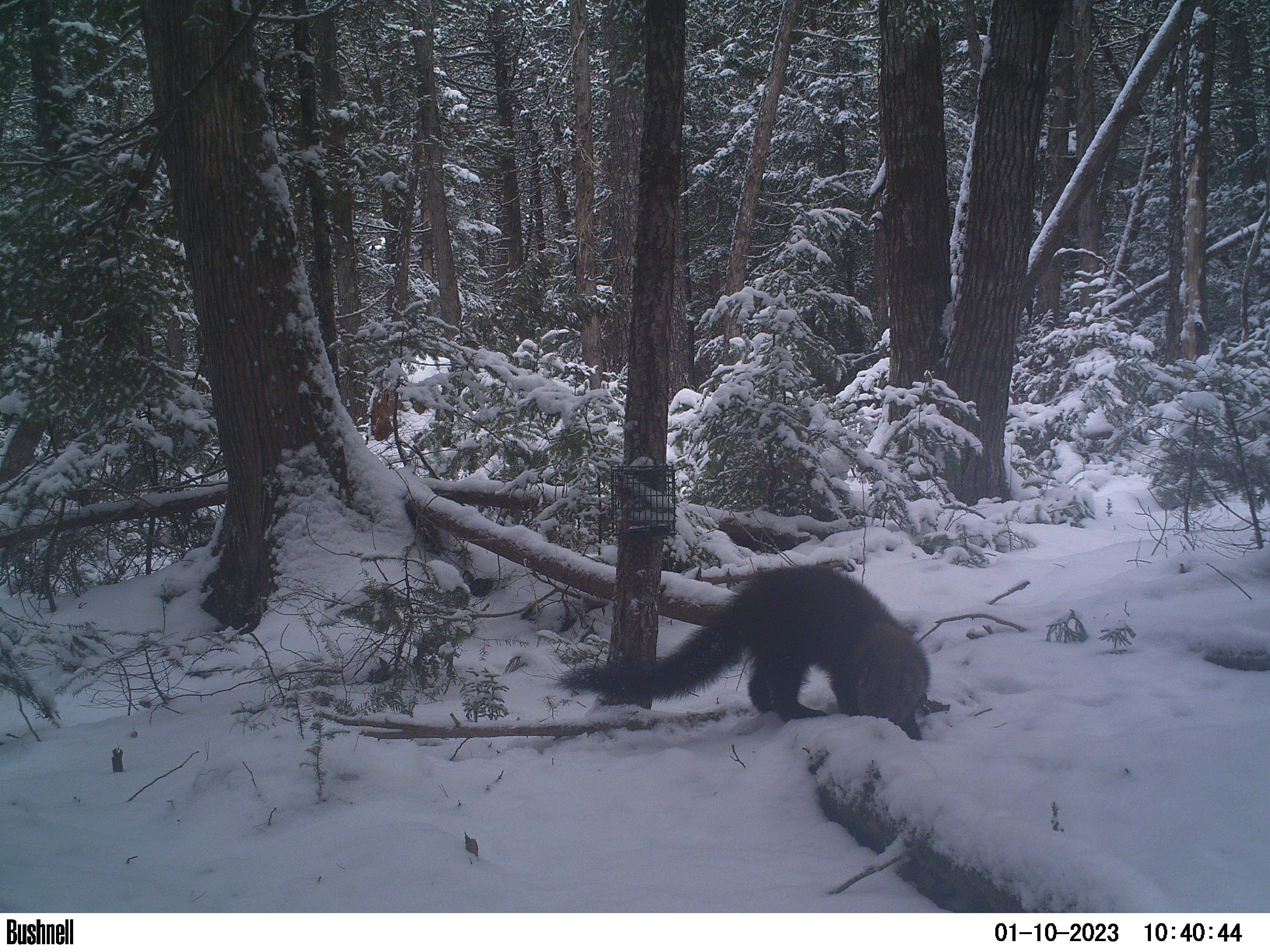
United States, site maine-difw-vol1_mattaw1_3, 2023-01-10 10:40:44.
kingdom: Animalia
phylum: Chordata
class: Mammalia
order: Carnivora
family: Mustelidae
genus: Pekania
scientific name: Pekania pennanti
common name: fisher